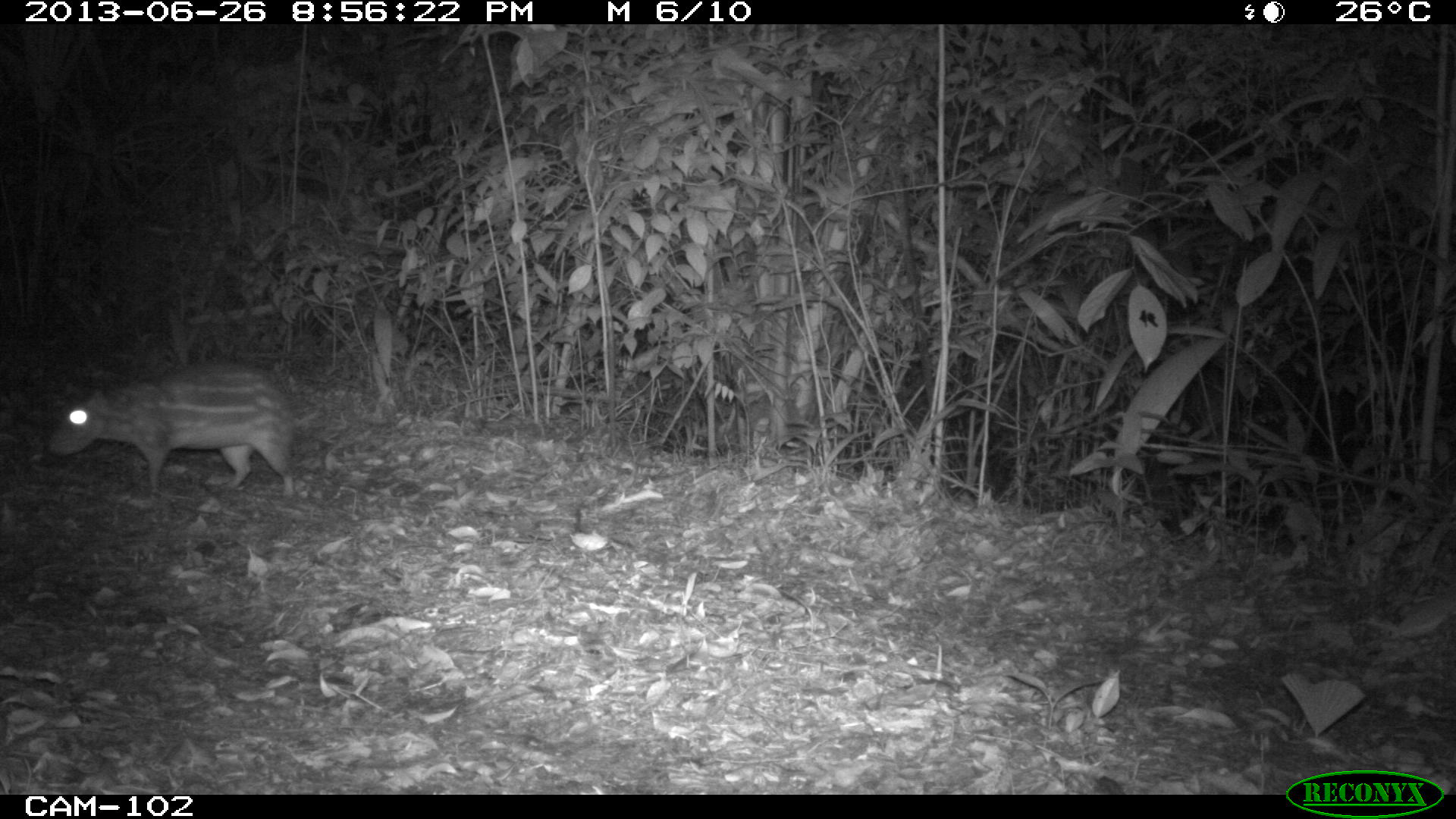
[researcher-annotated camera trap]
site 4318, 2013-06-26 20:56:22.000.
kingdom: Animalia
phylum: Chordata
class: Mammalia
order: Rodentia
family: Cuniculidae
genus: Cuniculus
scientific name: Cuniculus paca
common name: lowland paca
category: agouti paca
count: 1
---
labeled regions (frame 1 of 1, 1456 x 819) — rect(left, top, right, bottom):
agouti paca: rect(48, 364, 297, 497)